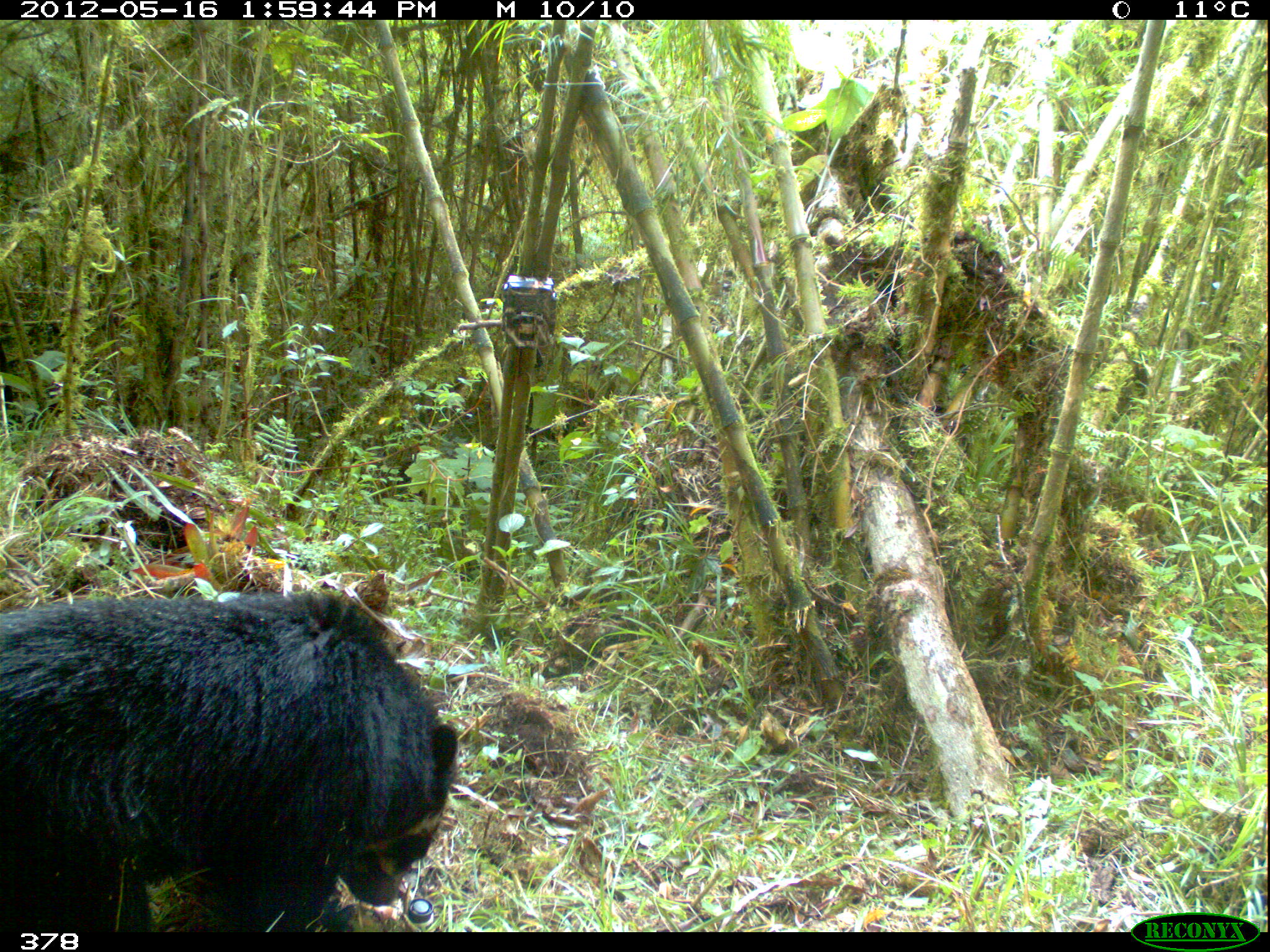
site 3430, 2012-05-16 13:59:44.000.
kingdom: Animalia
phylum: Chordata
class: Mammalia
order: Carnivora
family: Ursidae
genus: Tremarctos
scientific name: Tremarctos ornatus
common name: spectacled bear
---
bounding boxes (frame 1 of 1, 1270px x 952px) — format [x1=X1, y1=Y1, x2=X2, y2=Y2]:
tremarctos ornatus: [x1=0, y1=591, x2=458, y2=933]